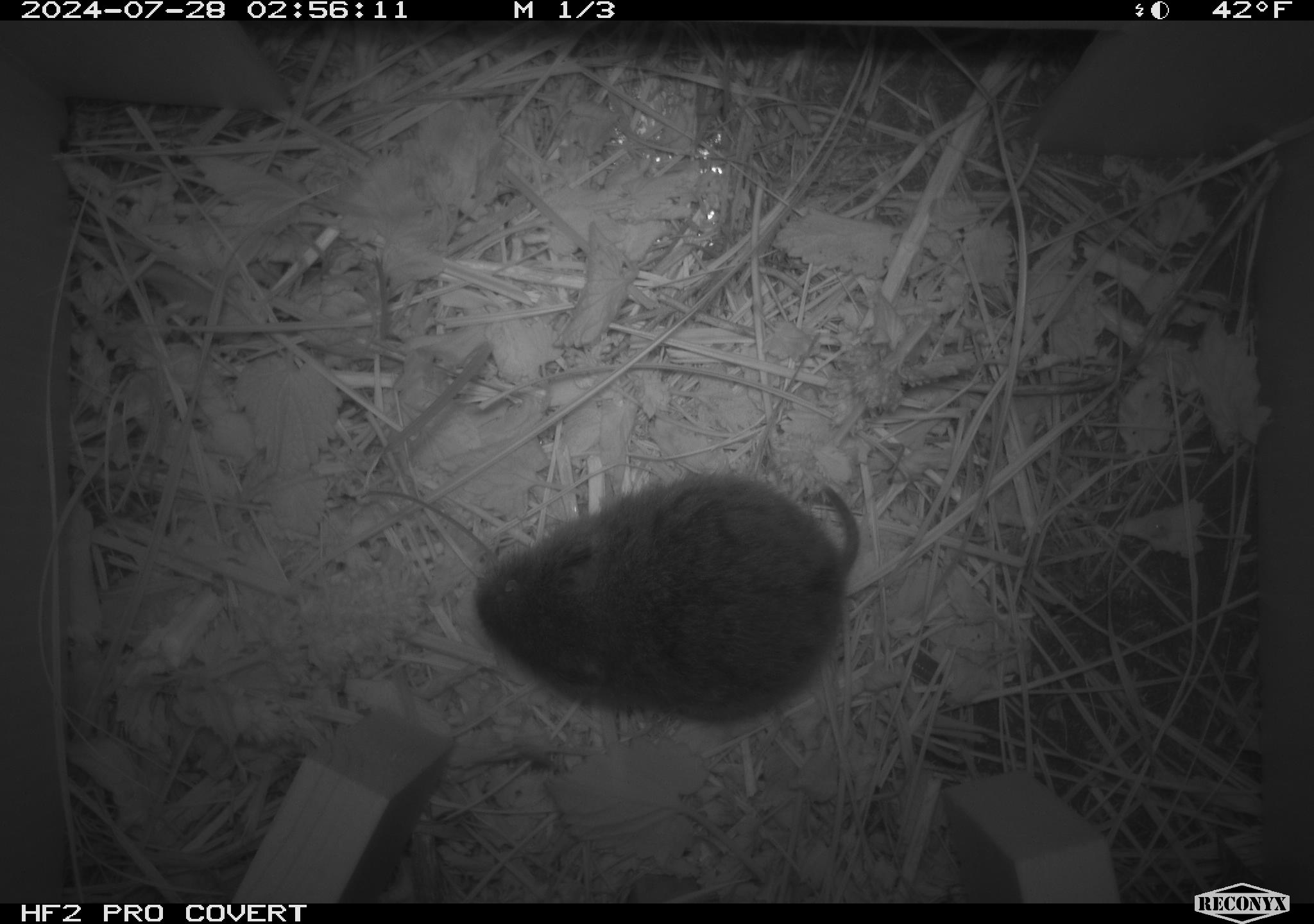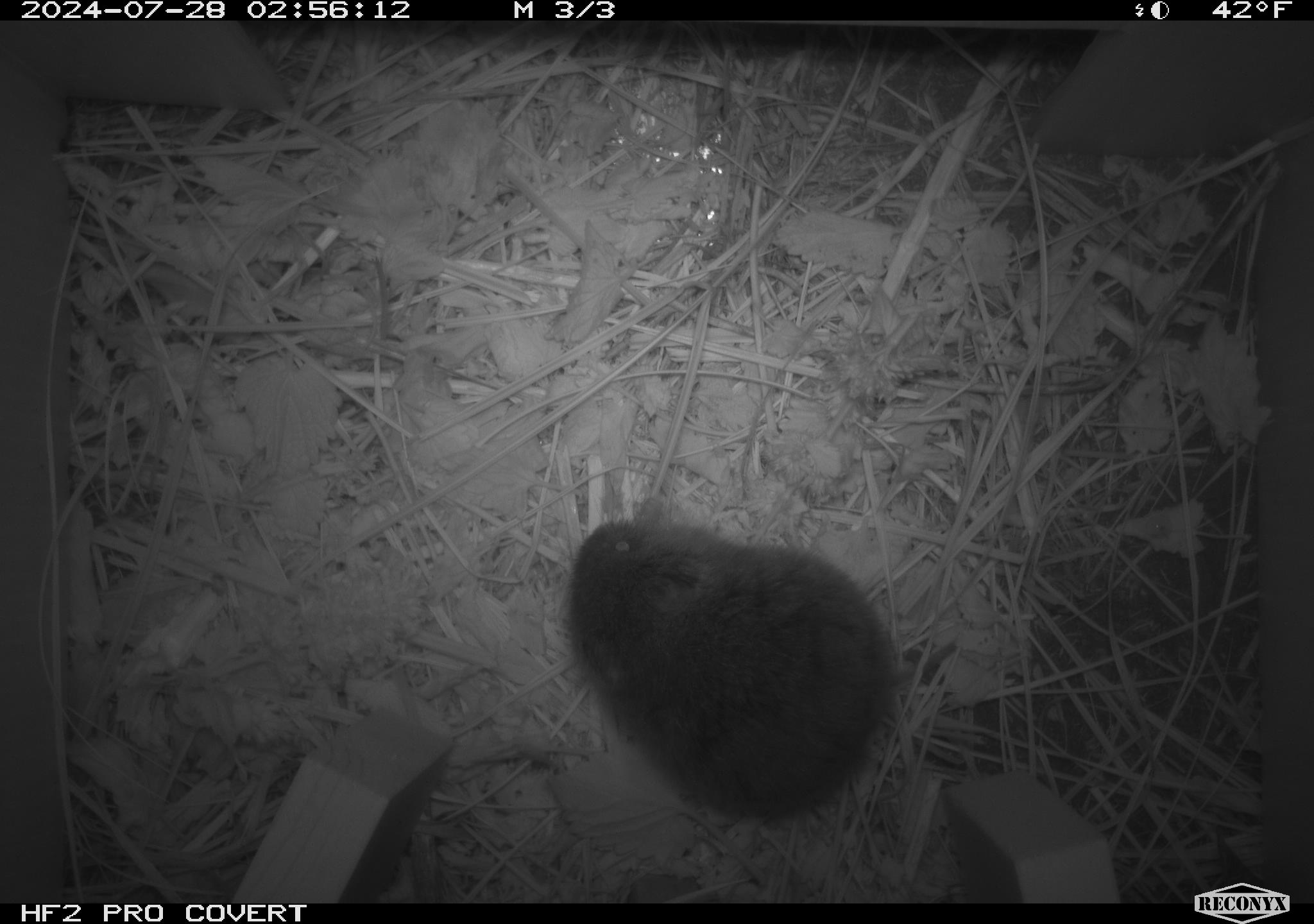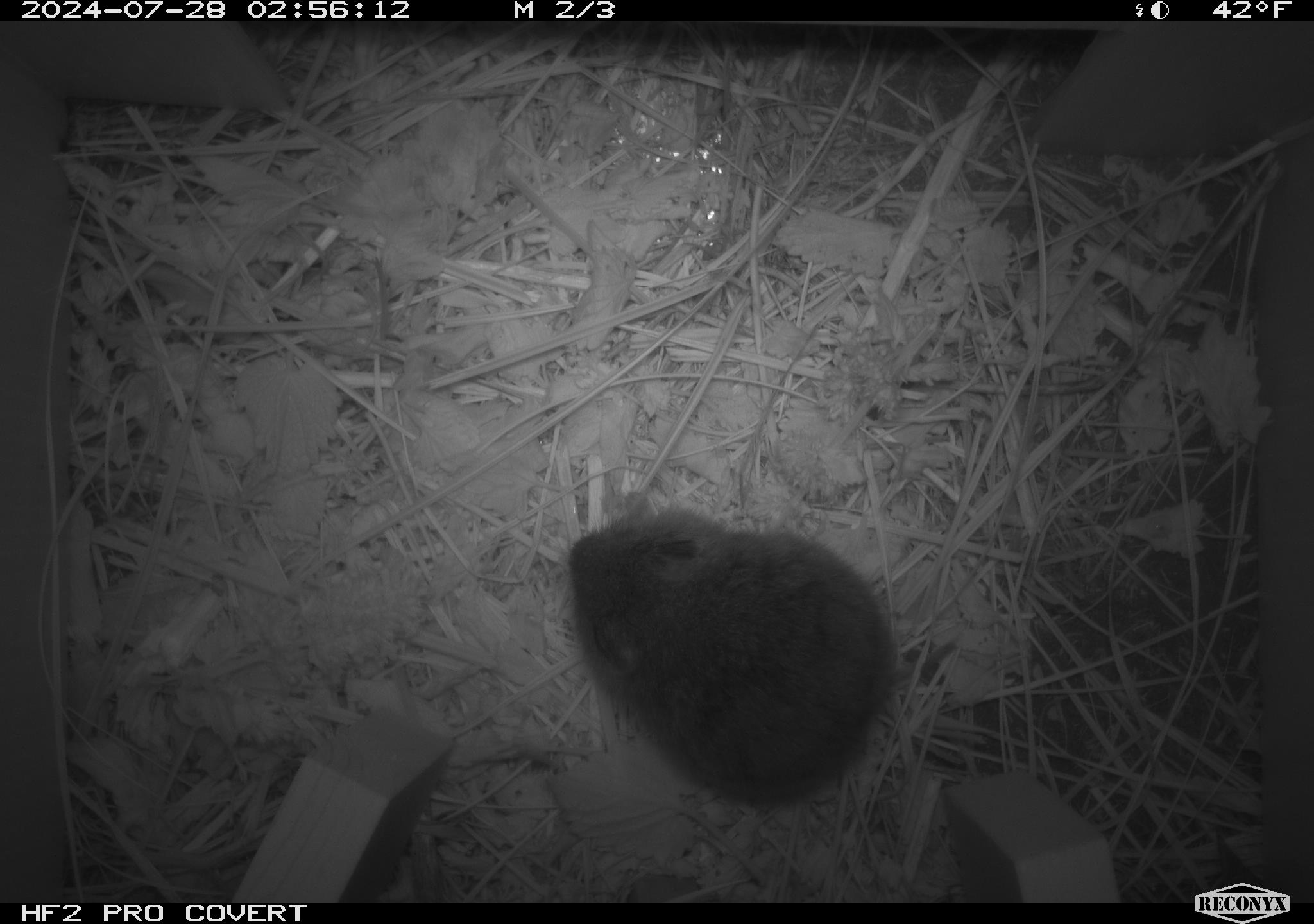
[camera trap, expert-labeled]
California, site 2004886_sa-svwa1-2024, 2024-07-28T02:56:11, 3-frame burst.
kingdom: Animalia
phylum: Chordata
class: Mammalia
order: Rodentia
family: Cricetidae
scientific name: Arvicolinae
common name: voles, lemmings, and muskrats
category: arvicolinae subfamily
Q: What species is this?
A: Arvicolinae subfamily (voles, lemmings, and muskrats) (Arvicolinae).